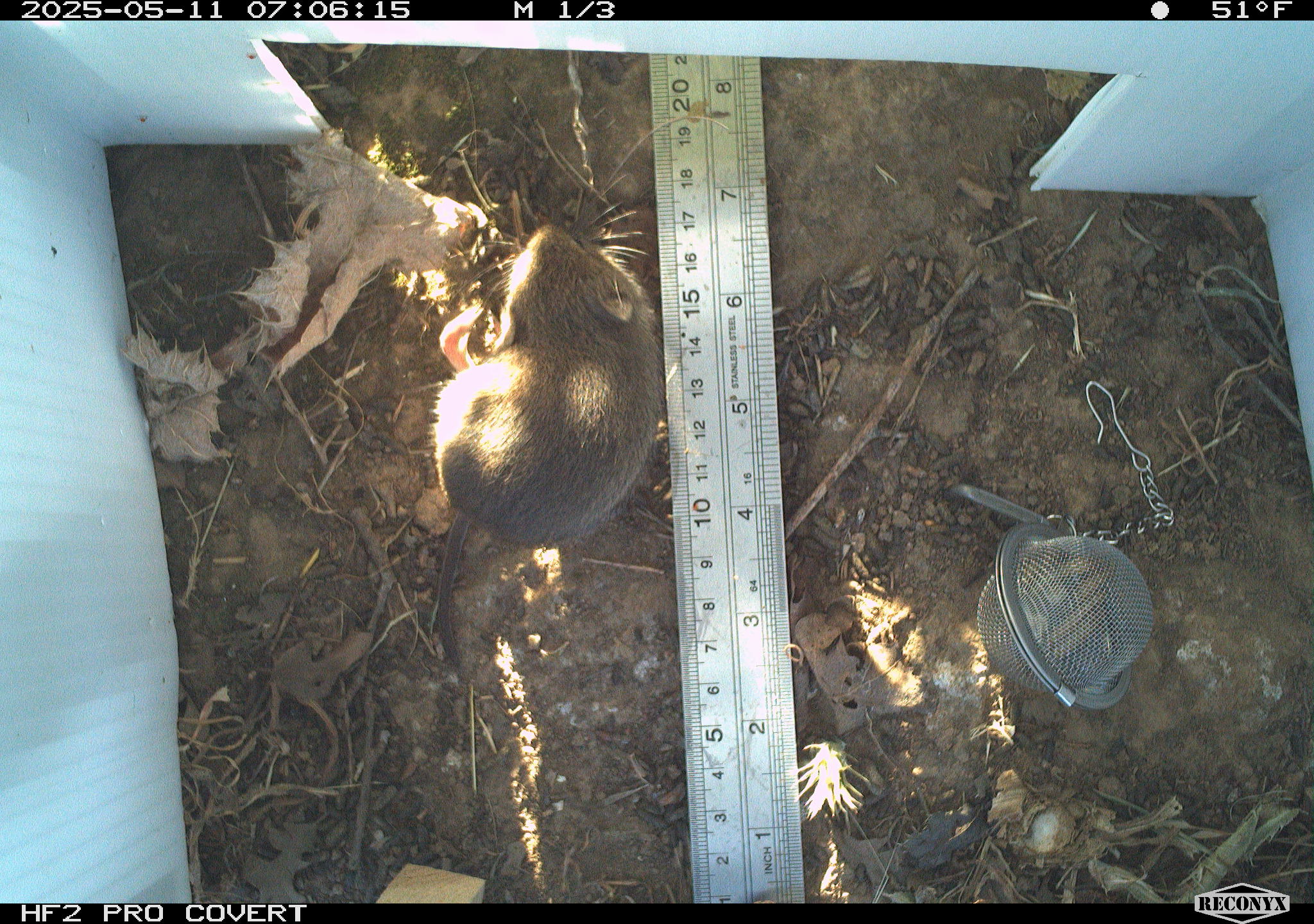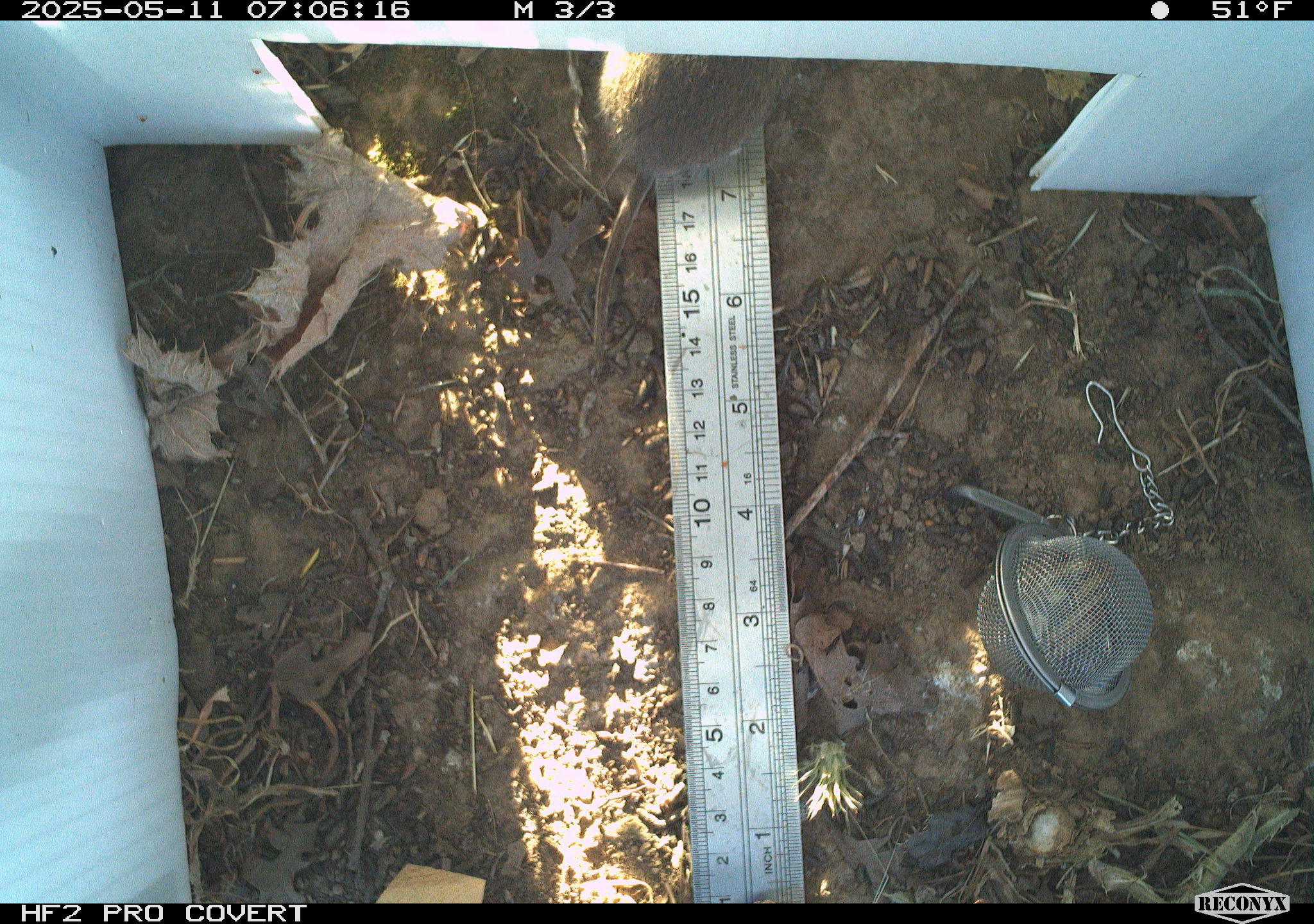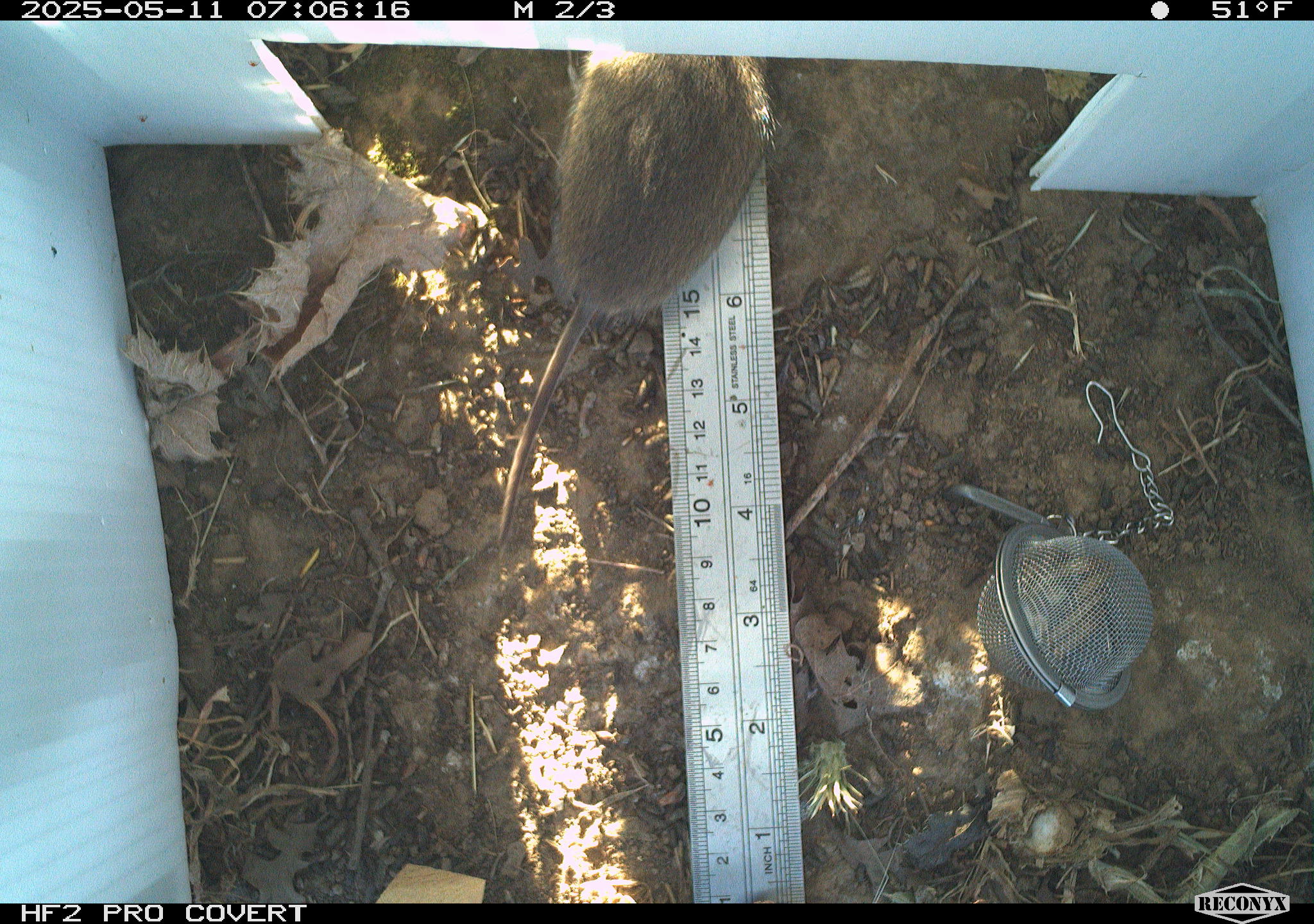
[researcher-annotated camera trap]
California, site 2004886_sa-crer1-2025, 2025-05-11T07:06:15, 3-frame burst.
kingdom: Animalia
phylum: Chordata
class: Mammalia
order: Rodentia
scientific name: Rodentia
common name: rodent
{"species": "rodent (Rodentia)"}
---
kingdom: Animalia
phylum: Chordata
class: Mammalia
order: Rodentia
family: Cricetidae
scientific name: Arvicolinae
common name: voles, lemmings, and muskrats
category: arvicolinae subfamily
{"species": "arvicolinae subfamily (voles, lemmings, and muskrats) (Arvicolinae)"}